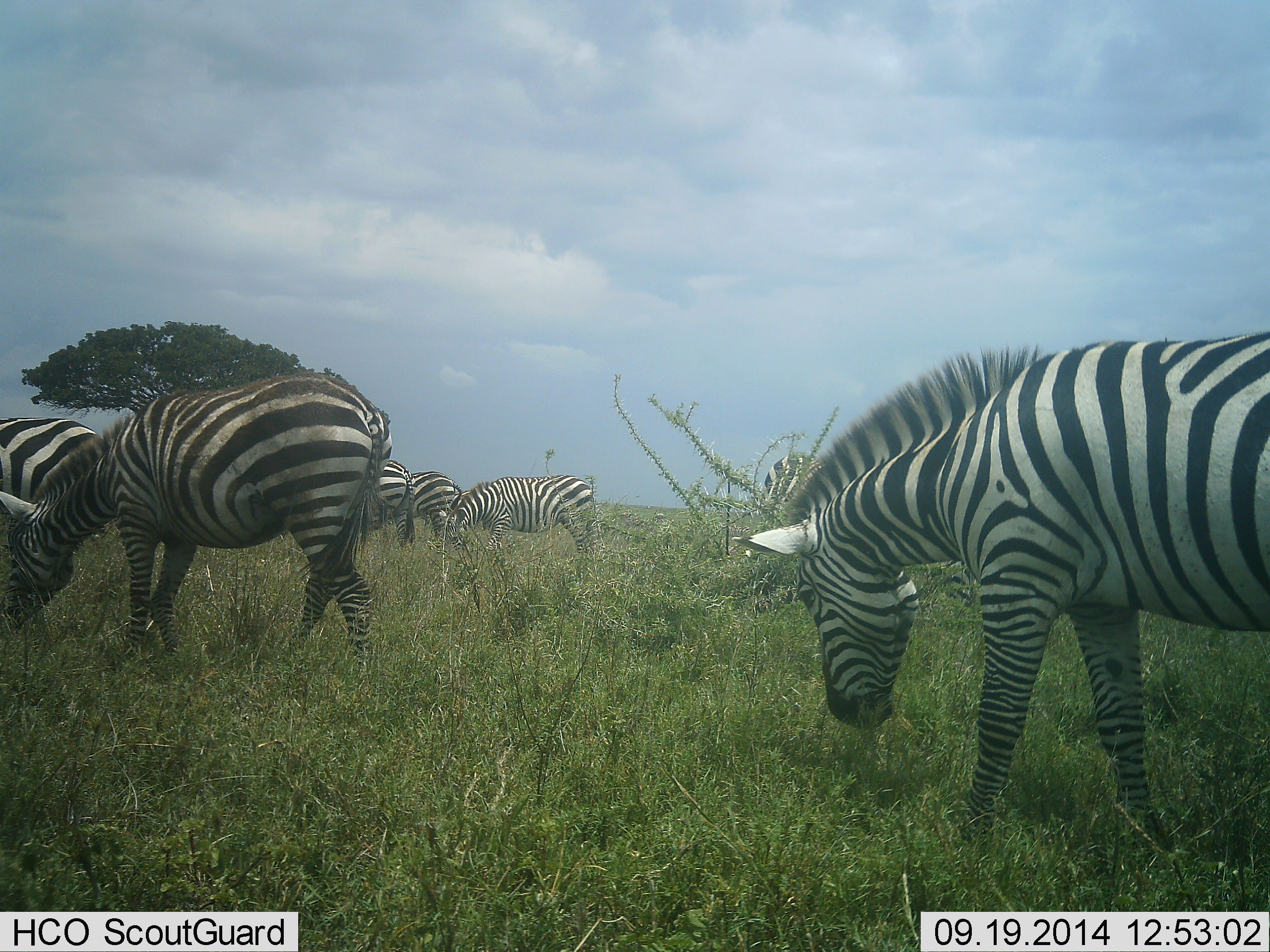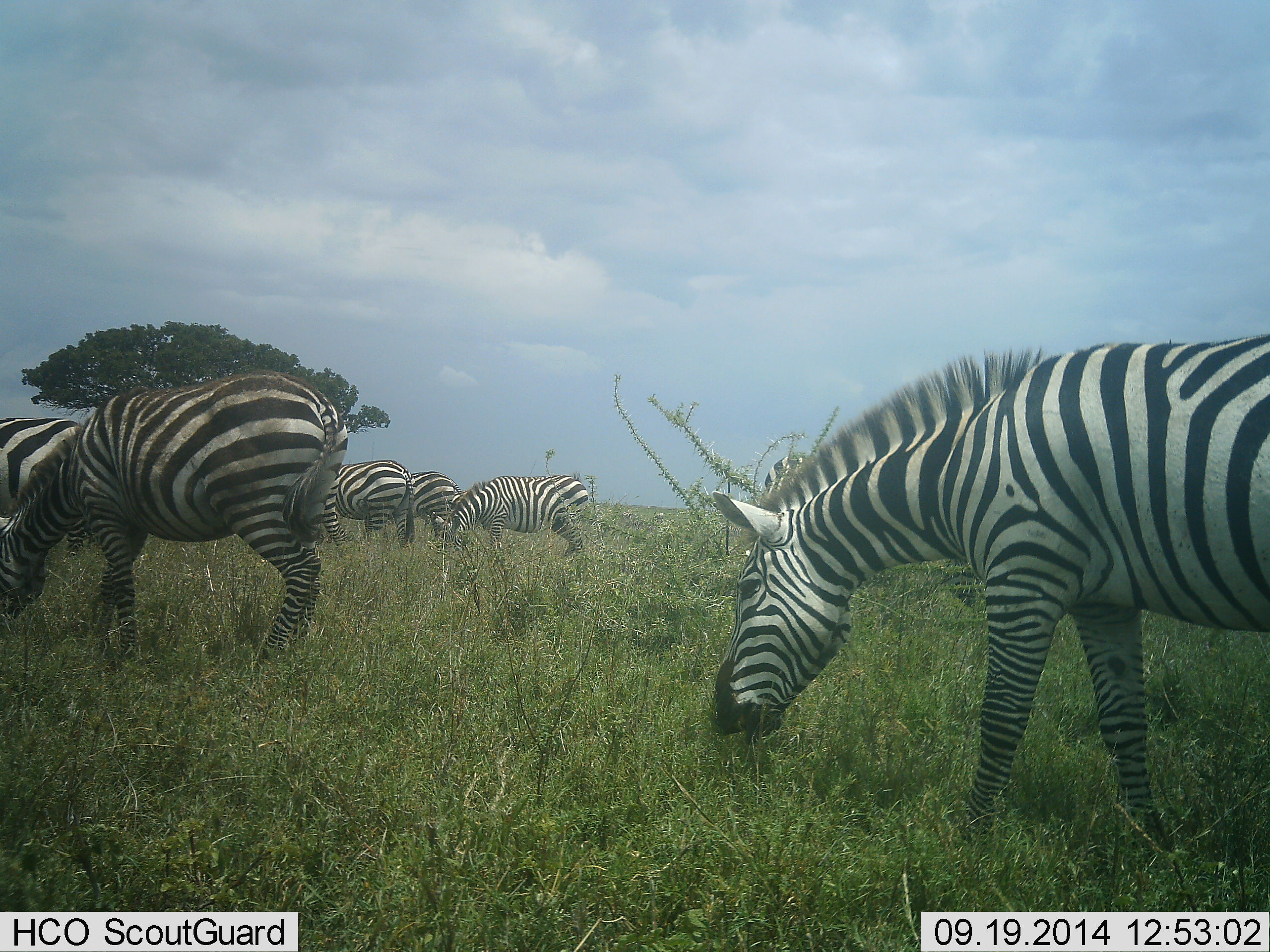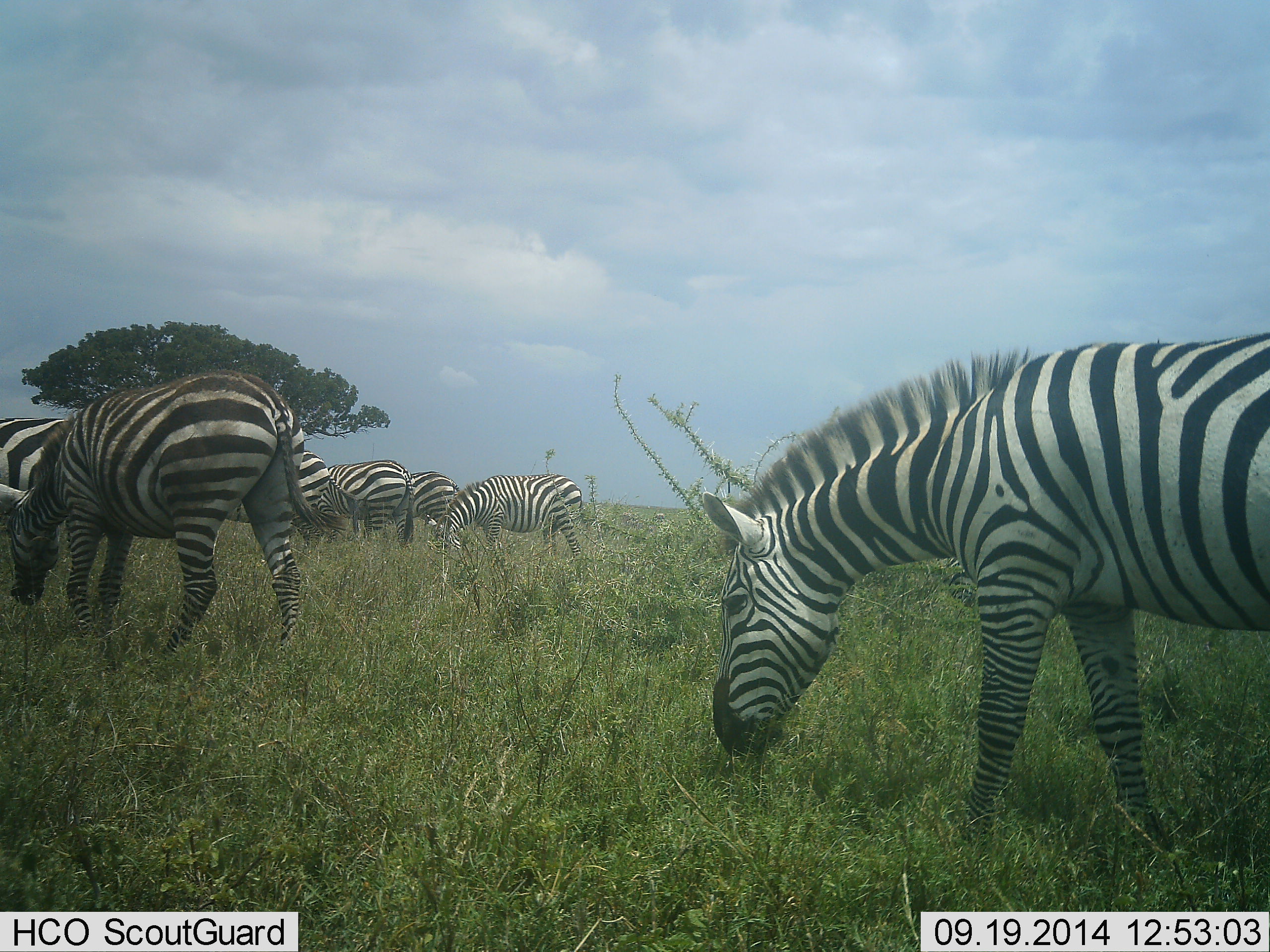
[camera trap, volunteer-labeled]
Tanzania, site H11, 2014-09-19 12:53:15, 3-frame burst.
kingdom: Animalia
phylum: Chordata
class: Mammalia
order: Perissodactyla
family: Equidae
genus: Equus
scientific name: Equus quagga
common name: plains zebra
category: zebra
Zebra (plains zebra) (Equus quagga), count 7. Behavior (volunteer vote fractions): standing 50%, resting 0%, moving 50%, interacting 0%. Young present (vote fraction): 0%. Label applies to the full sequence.